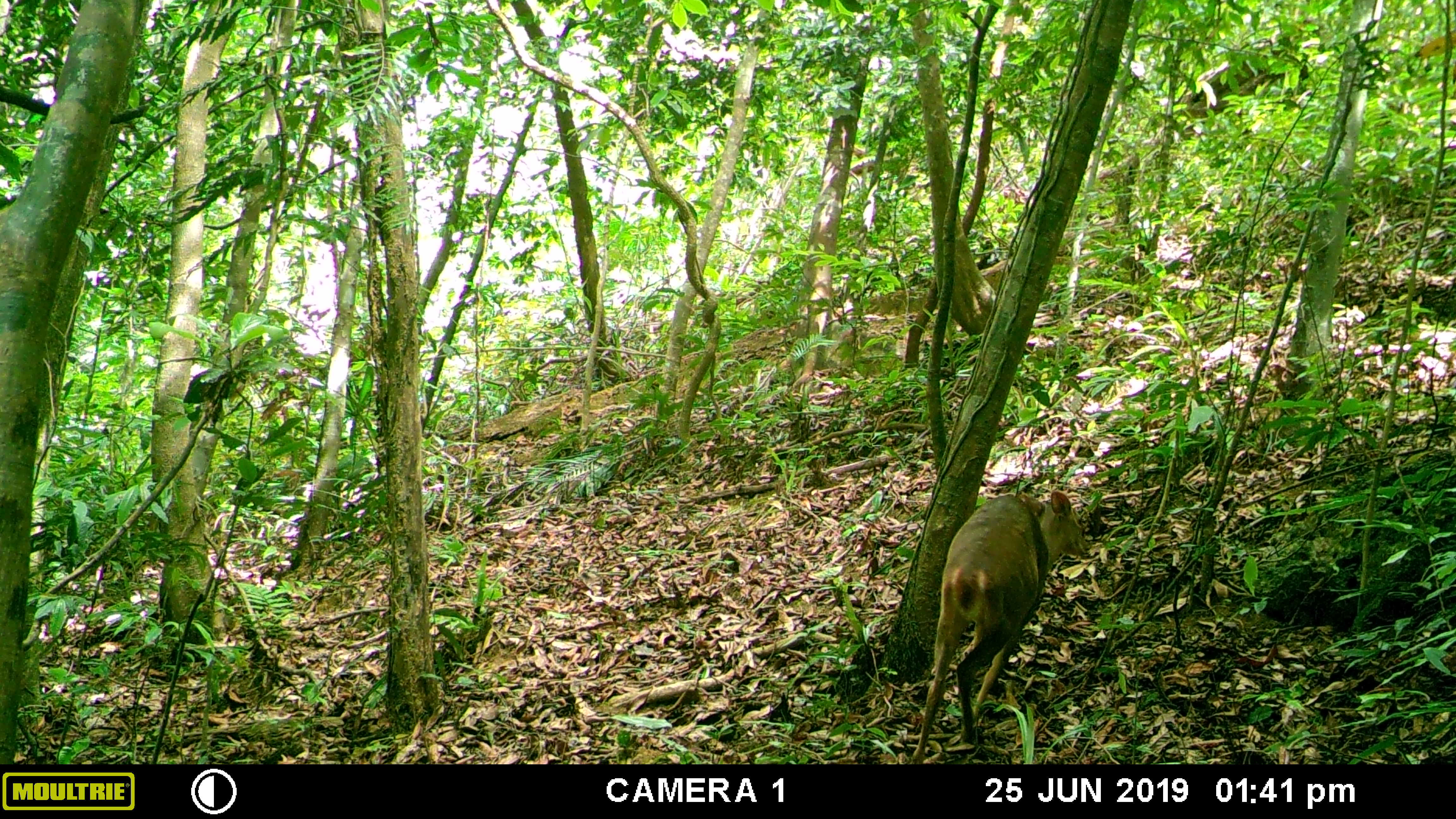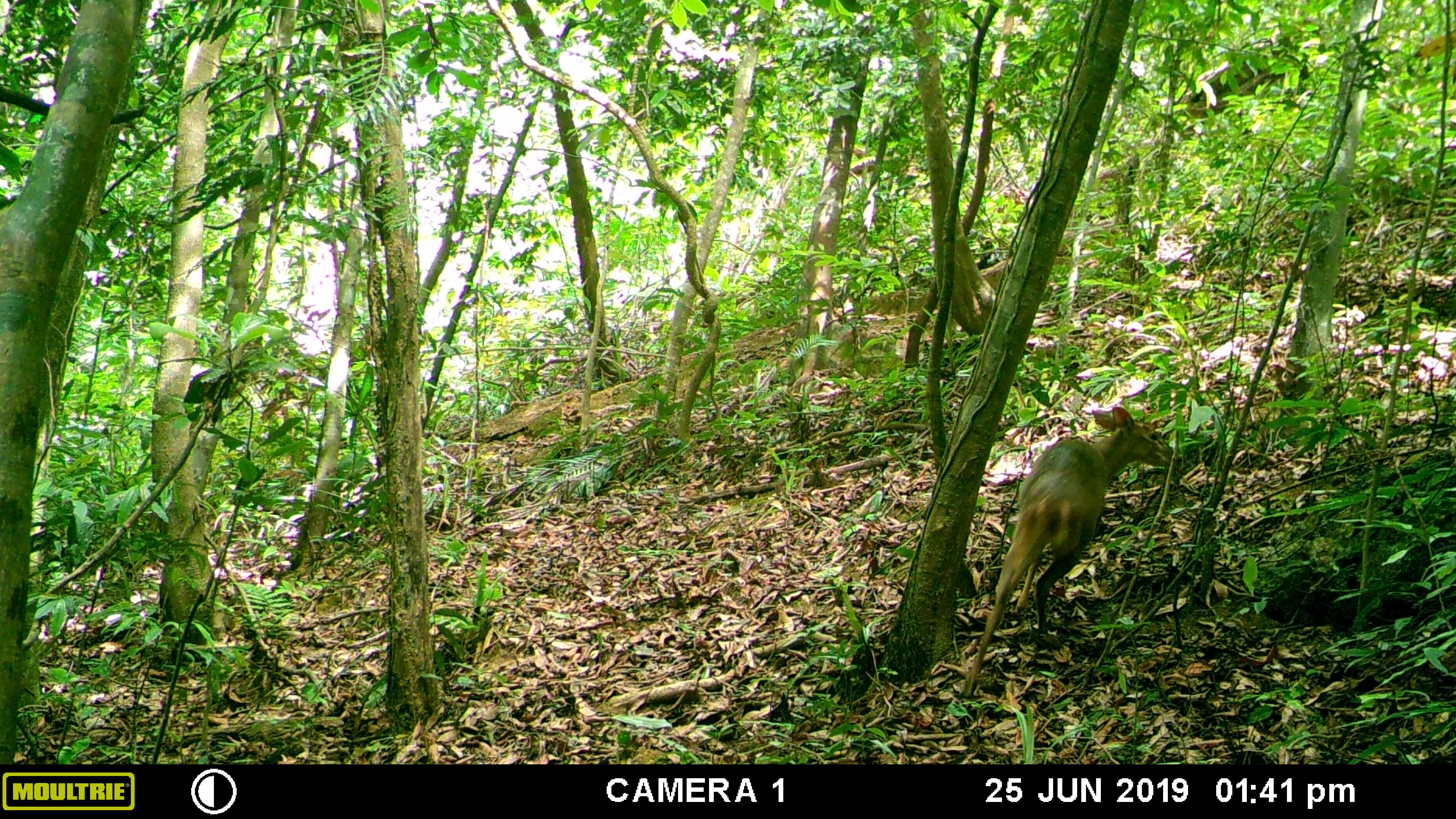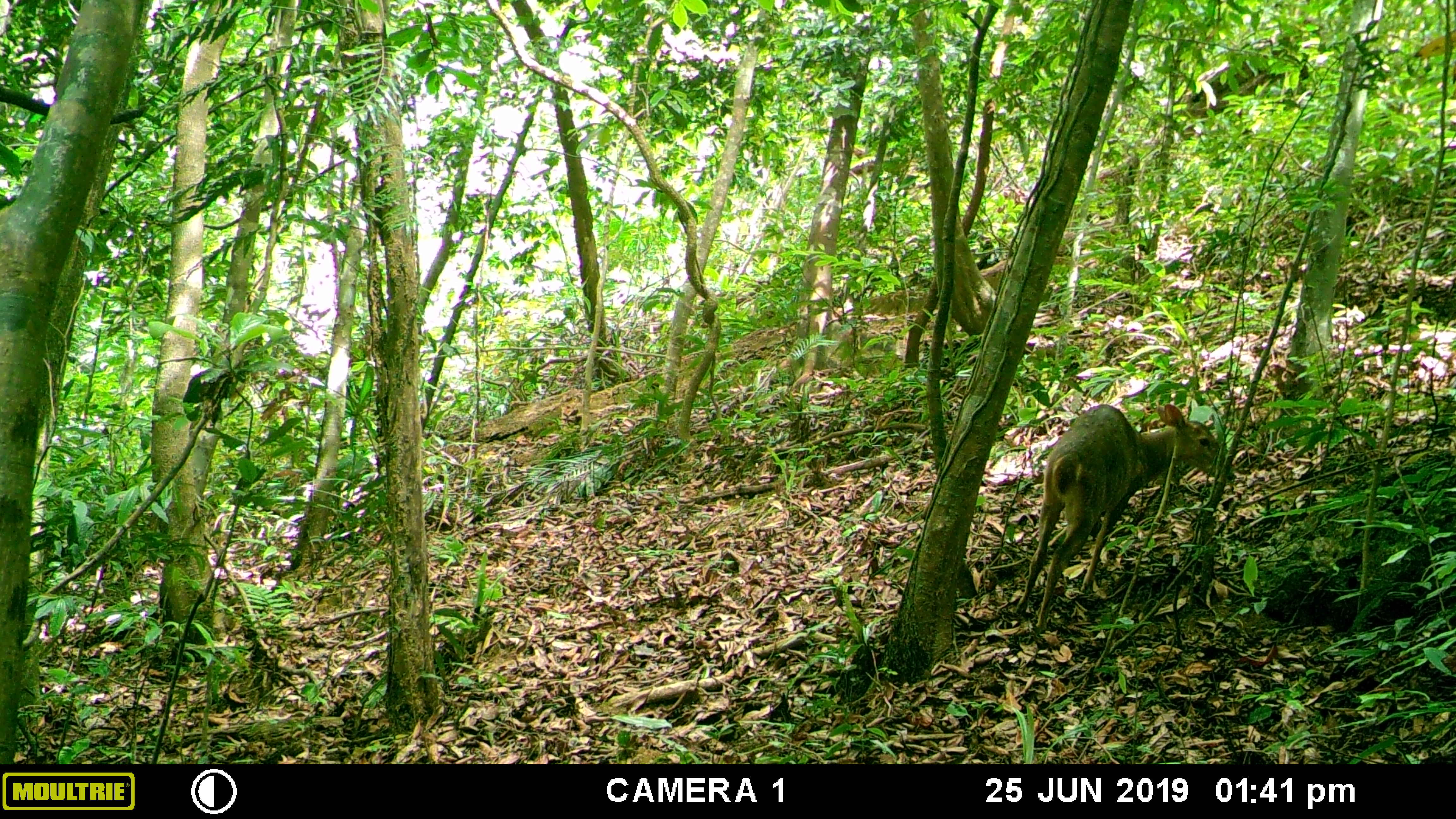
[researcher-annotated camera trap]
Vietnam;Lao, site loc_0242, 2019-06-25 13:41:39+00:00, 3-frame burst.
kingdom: Animalia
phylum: Chordata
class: Mammalia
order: Artiodactyla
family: Cervidae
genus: Muntiacus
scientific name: Muntiacus vuquangensis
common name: large-antlered muntjac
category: large antlered muntjac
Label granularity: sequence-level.